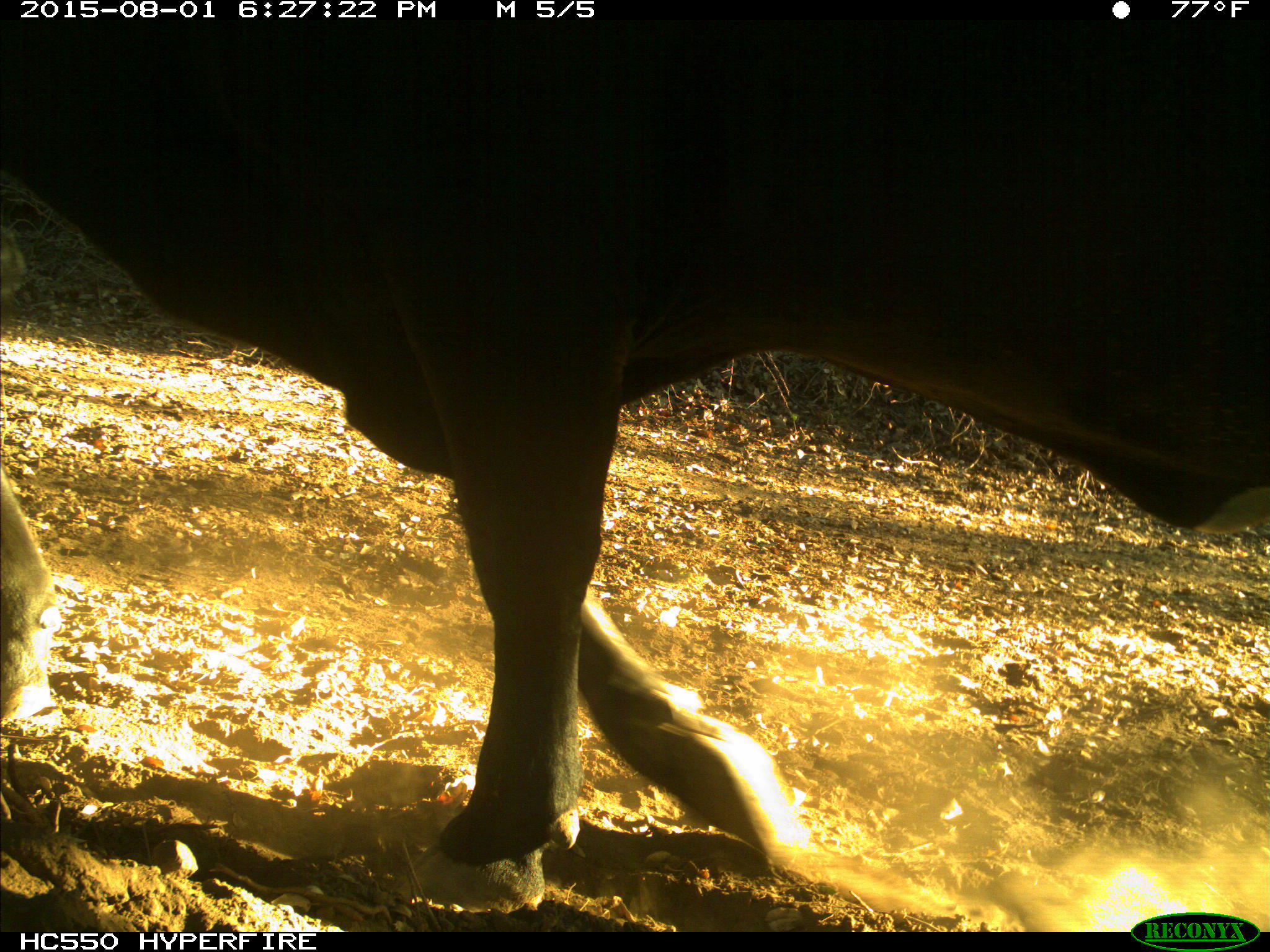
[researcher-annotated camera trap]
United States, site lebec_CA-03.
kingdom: Animalia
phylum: Chordata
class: Mammalia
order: Artiodactyla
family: Bovidae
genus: Bos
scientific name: Bos taurus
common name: domestic cow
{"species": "Bos taurus (domestic cow)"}